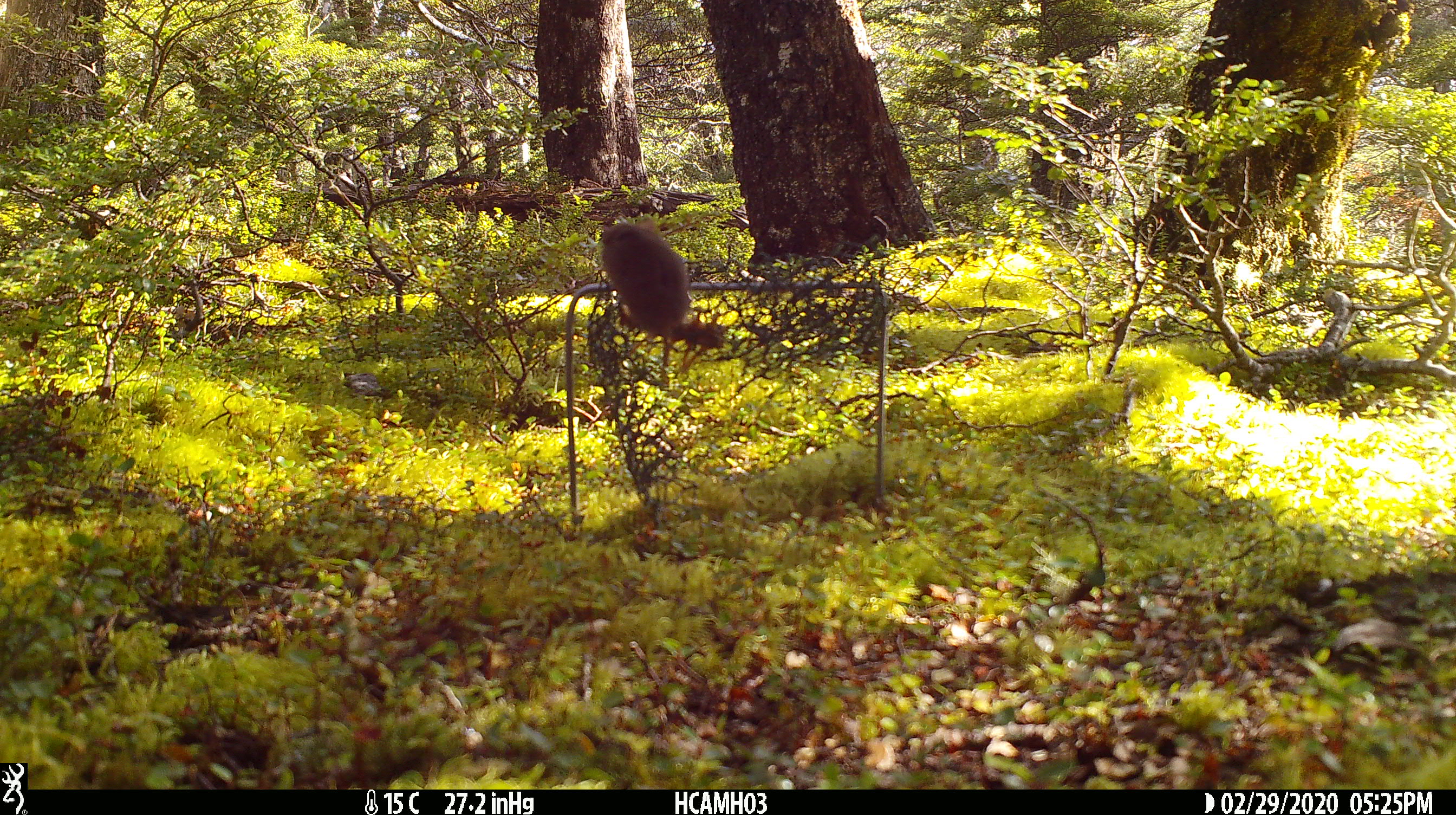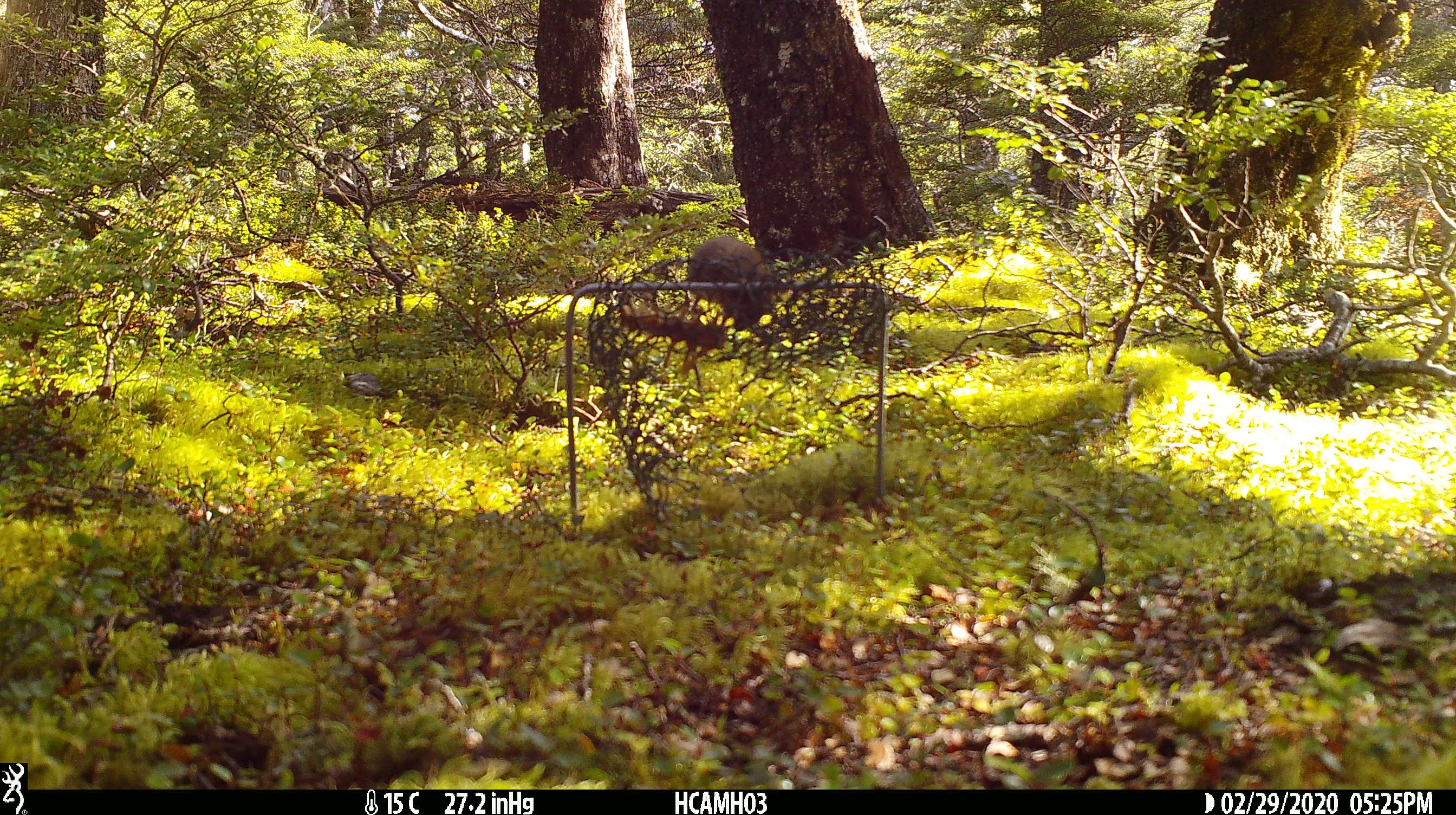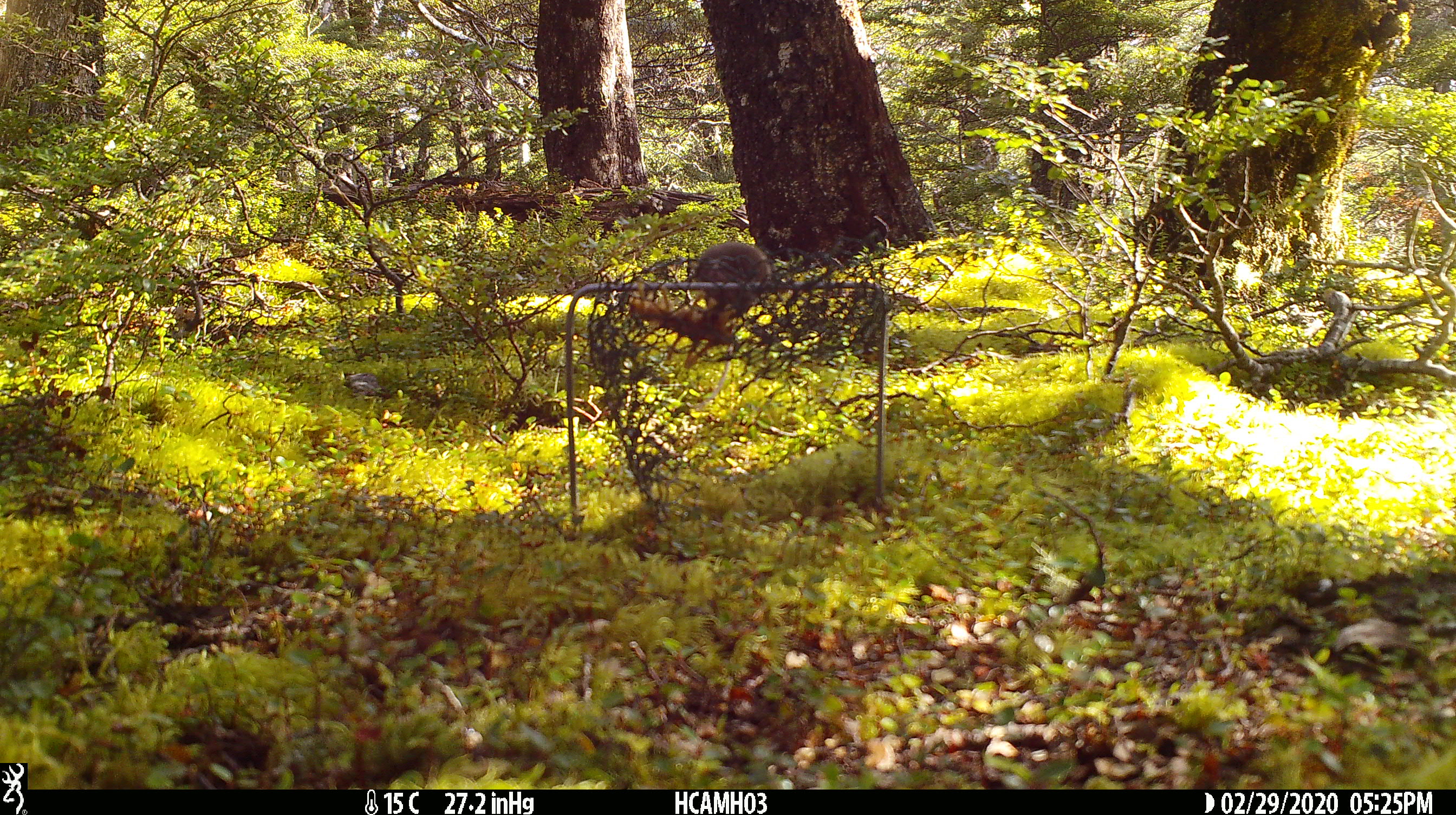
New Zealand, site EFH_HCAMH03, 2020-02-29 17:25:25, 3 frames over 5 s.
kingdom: Animalia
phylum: Chordata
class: Mammalia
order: Rodentia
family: Muridae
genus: Mus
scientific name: Mus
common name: mouse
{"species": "mouse (Mus)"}